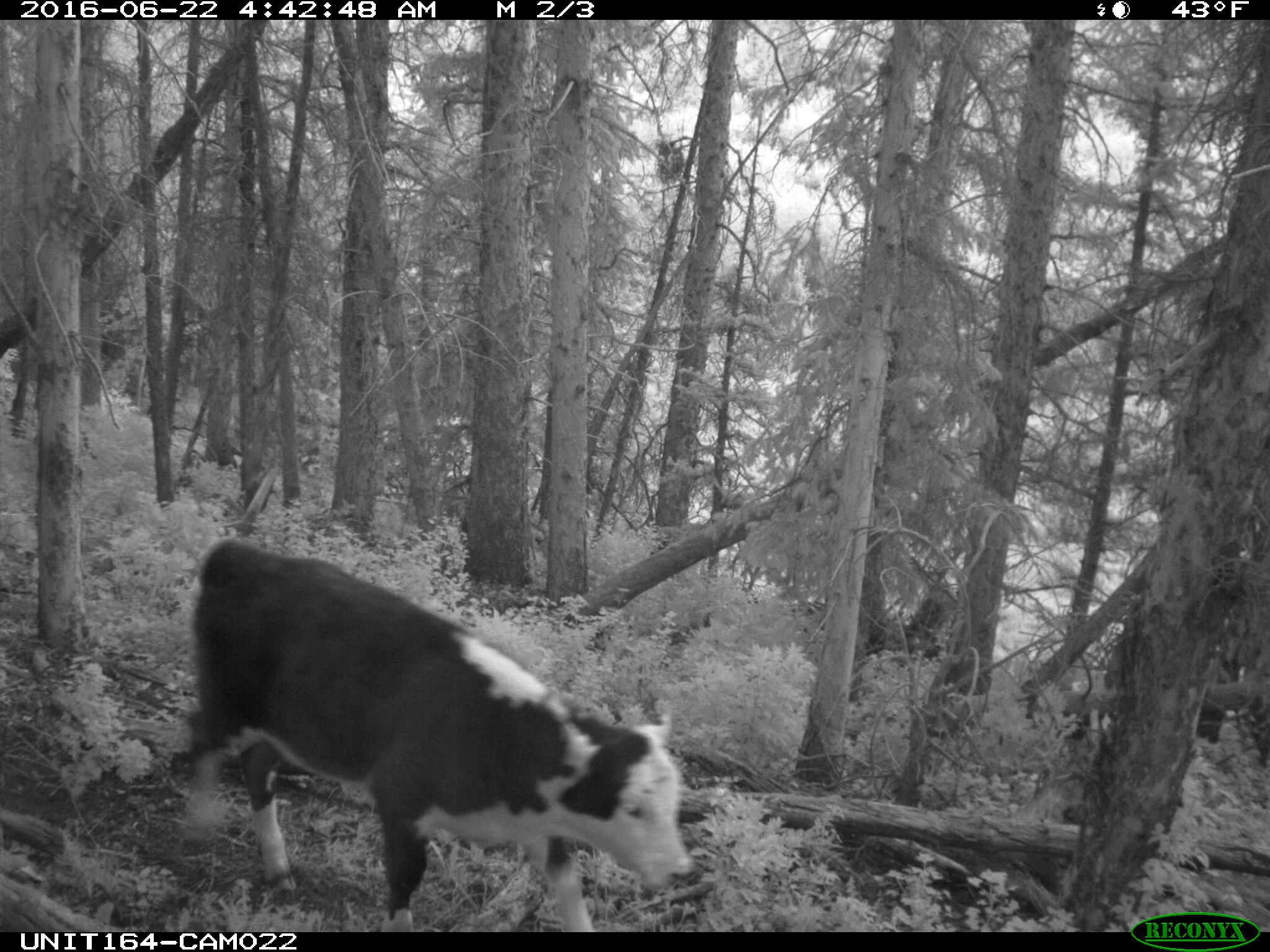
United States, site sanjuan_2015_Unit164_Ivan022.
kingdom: Animalia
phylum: Chordata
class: Mammalia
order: Artiodactyla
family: Bovidae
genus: Bos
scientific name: Bos taurus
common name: domestic cow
Bos taurus (domestic cow).